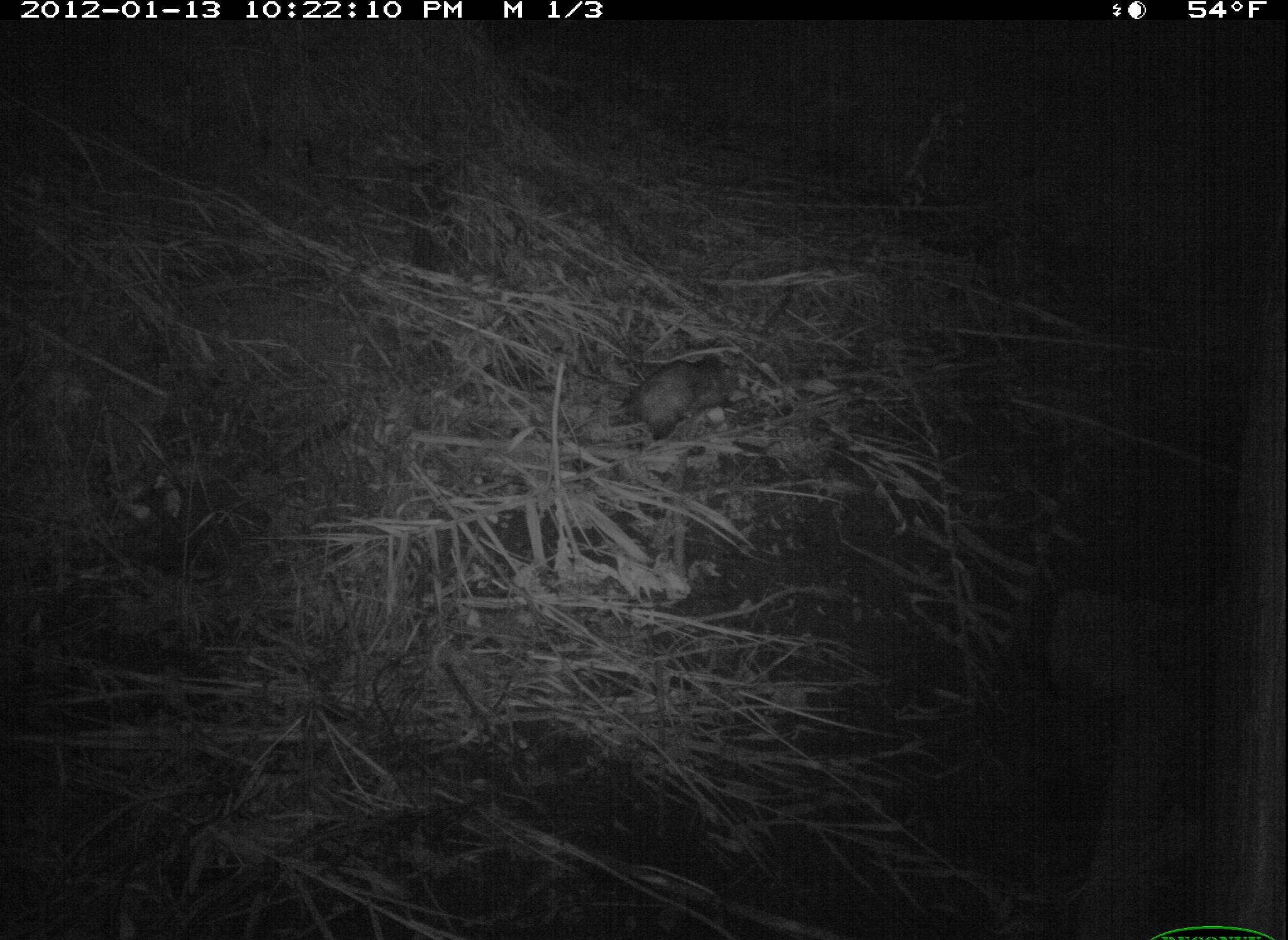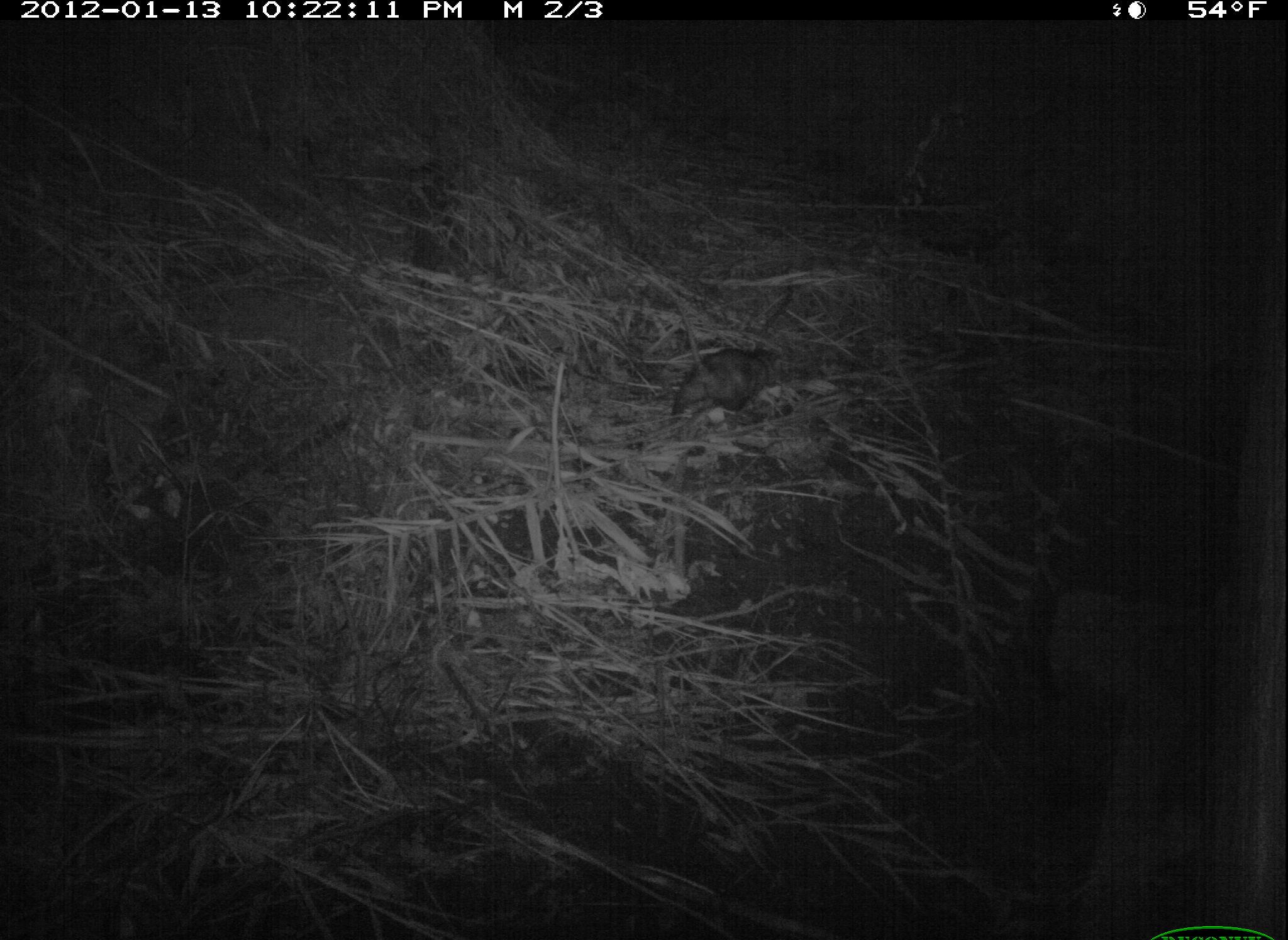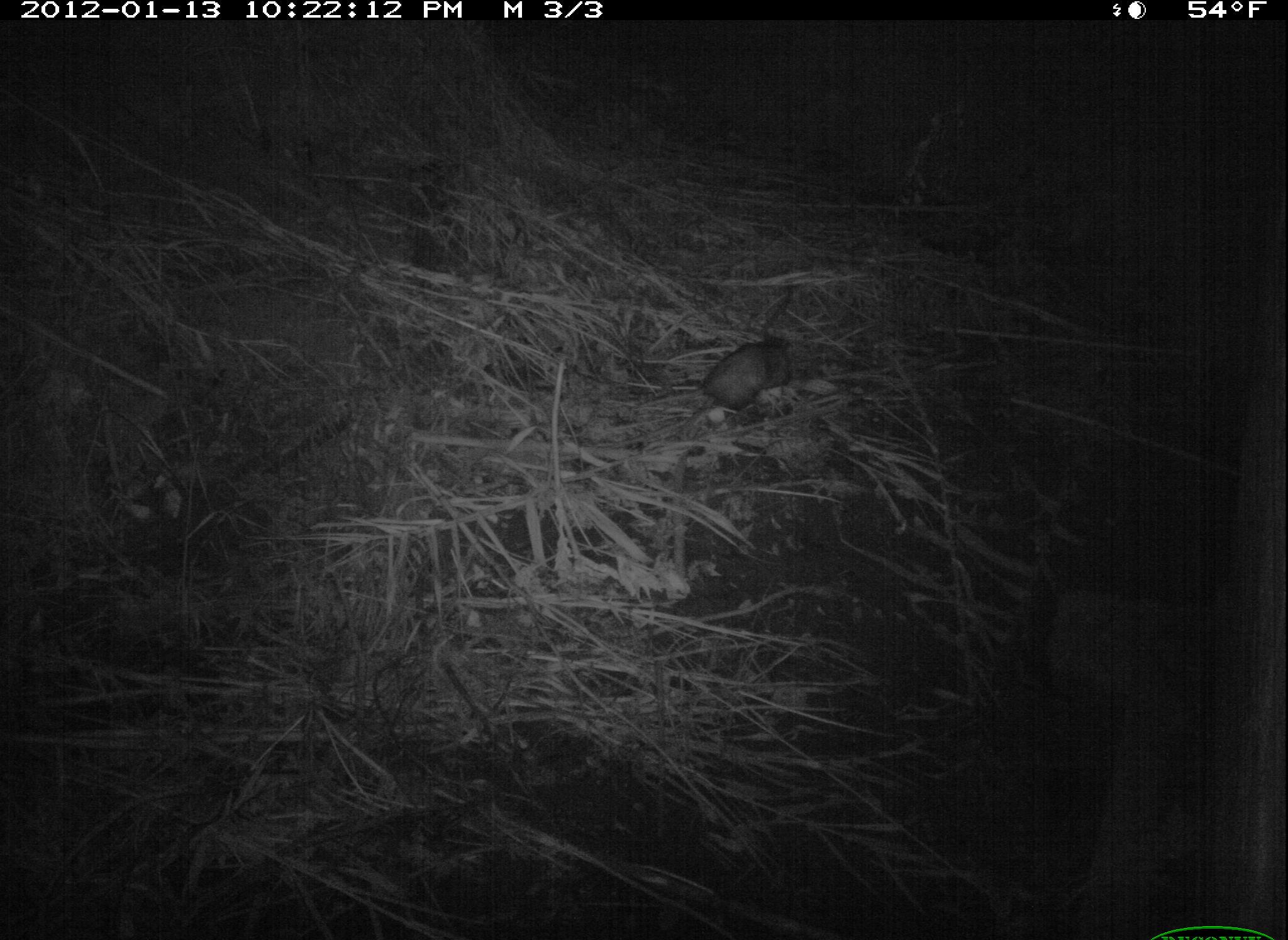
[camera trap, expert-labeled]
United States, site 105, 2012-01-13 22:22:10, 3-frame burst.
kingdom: Animalia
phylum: Chordata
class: Mammalia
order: Didelphimorphia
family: Didelphidae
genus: Didelphis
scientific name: Didelphis virginiana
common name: virginia opossum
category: opossum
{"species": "opossum (virginia opossum) (Didelphis virginiana)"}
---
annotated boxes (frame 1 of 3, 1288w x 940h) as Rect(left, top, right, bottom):
opossum: Rect(584, 340, 739, 457)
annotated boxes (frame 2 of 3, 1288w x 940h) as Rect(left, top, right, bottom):
opossum: Rect(652, 317, 811, 417)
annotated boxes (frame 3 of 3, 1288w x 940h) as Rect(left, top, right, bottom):
opossum: Rect(639, 298, 832, 438)